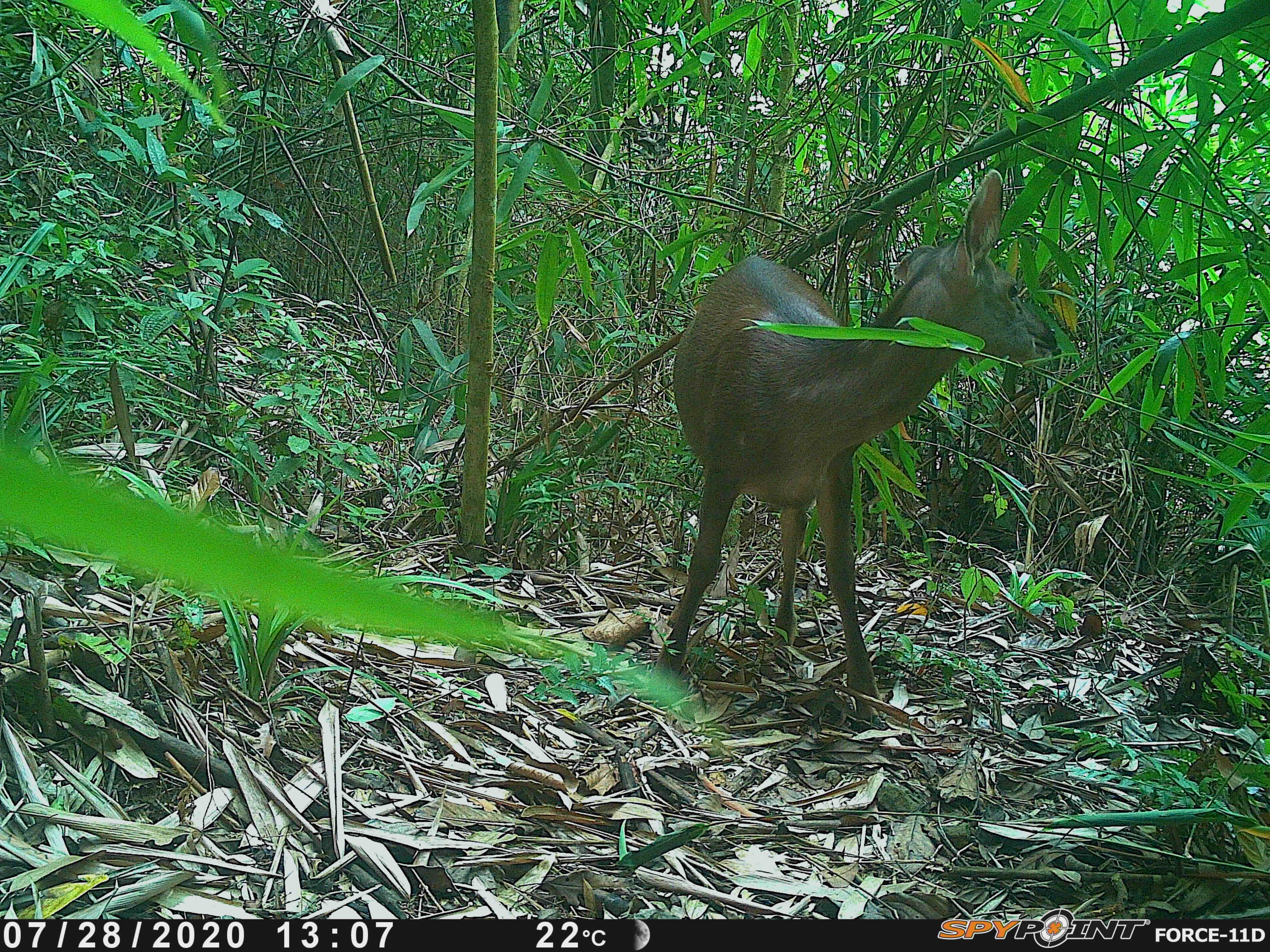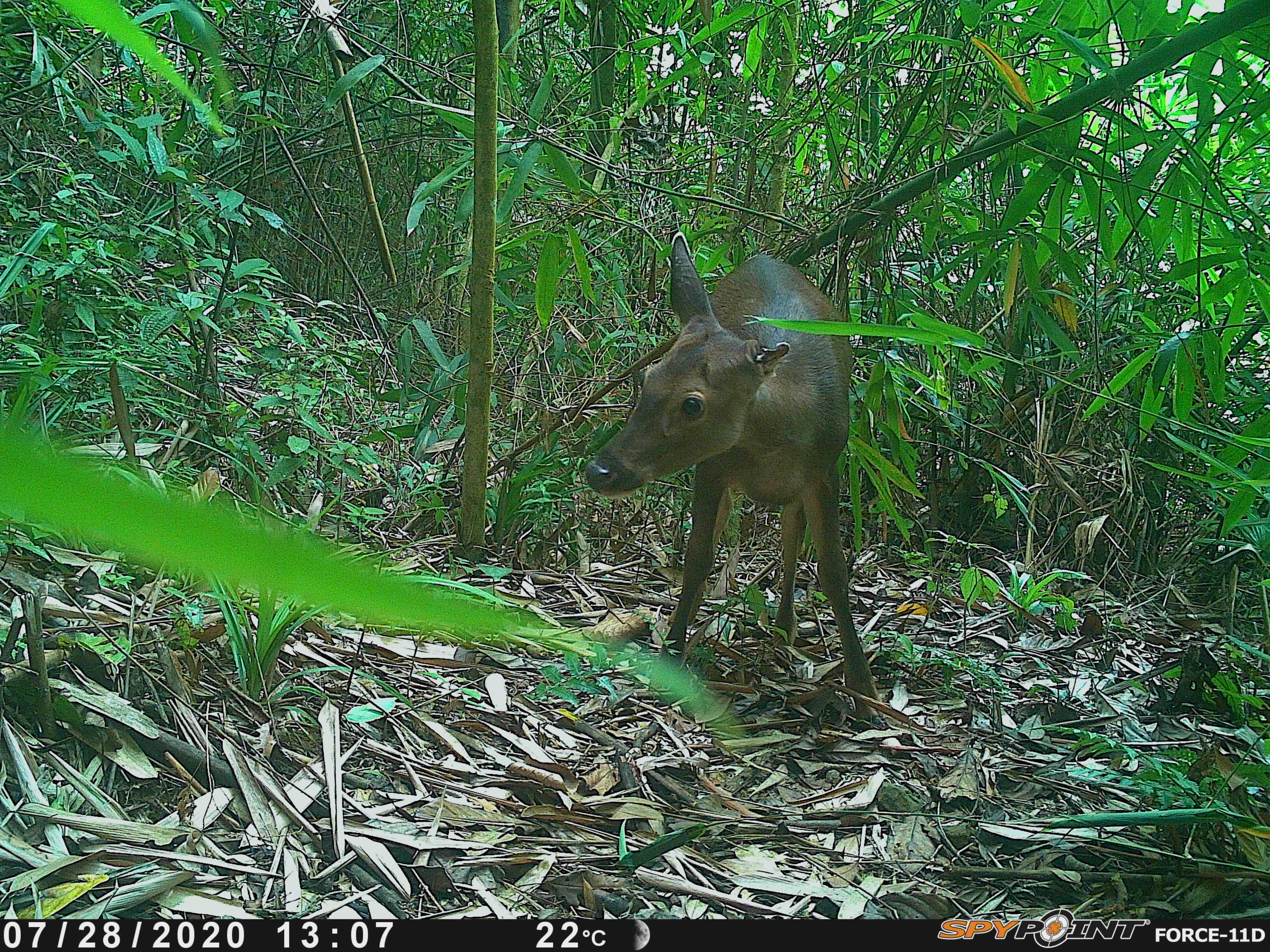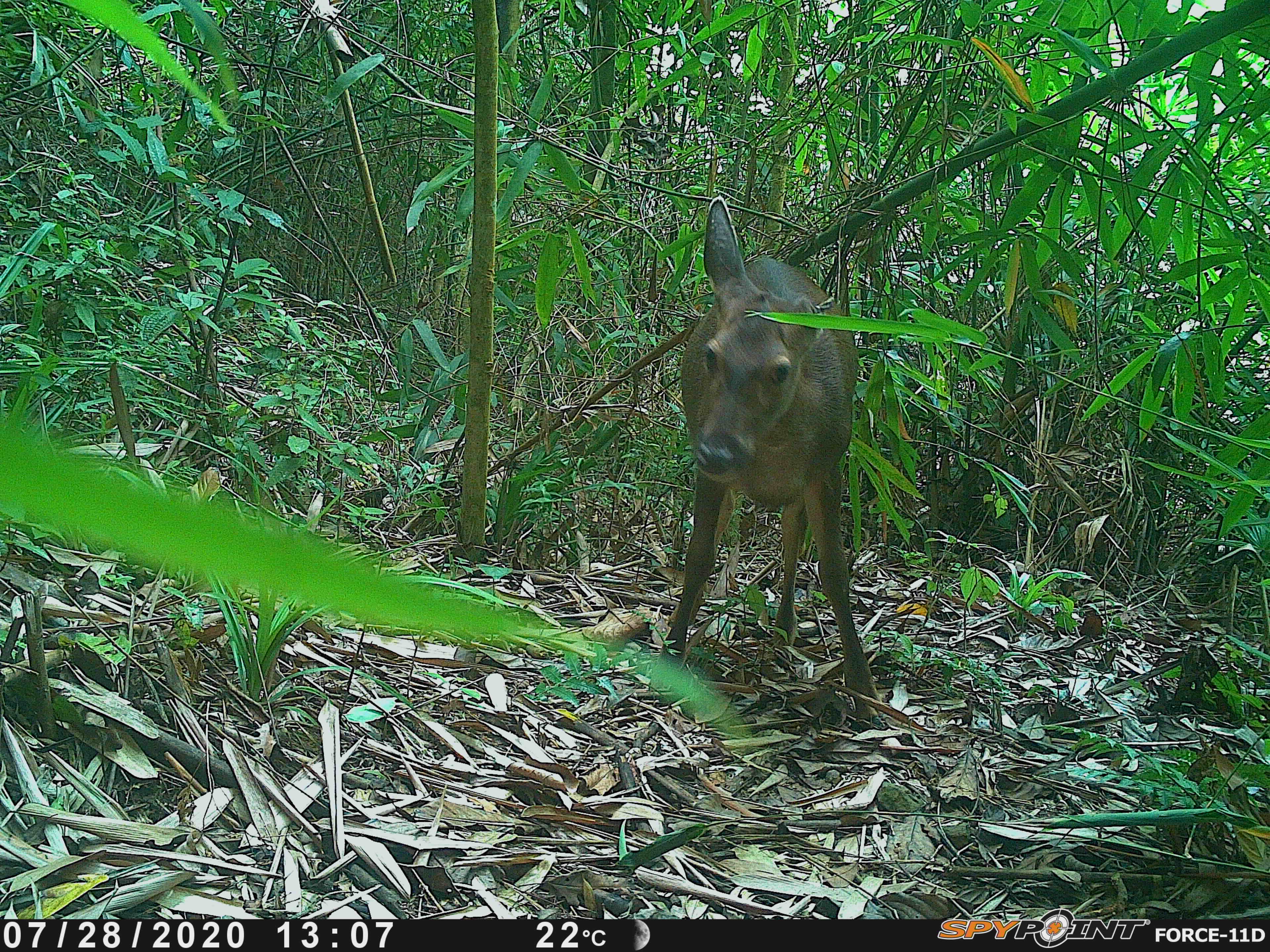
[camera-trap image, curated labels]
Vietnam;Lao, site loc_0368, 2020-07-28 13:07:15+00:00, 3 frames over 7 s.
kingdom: Animalia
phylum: Chordata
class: Mammalia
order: Artiodactyla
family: Cervidae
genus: Rusa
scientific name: Rusa unicolor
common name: sambar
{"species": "sambar (Rusa unicolor)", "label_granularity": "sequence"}